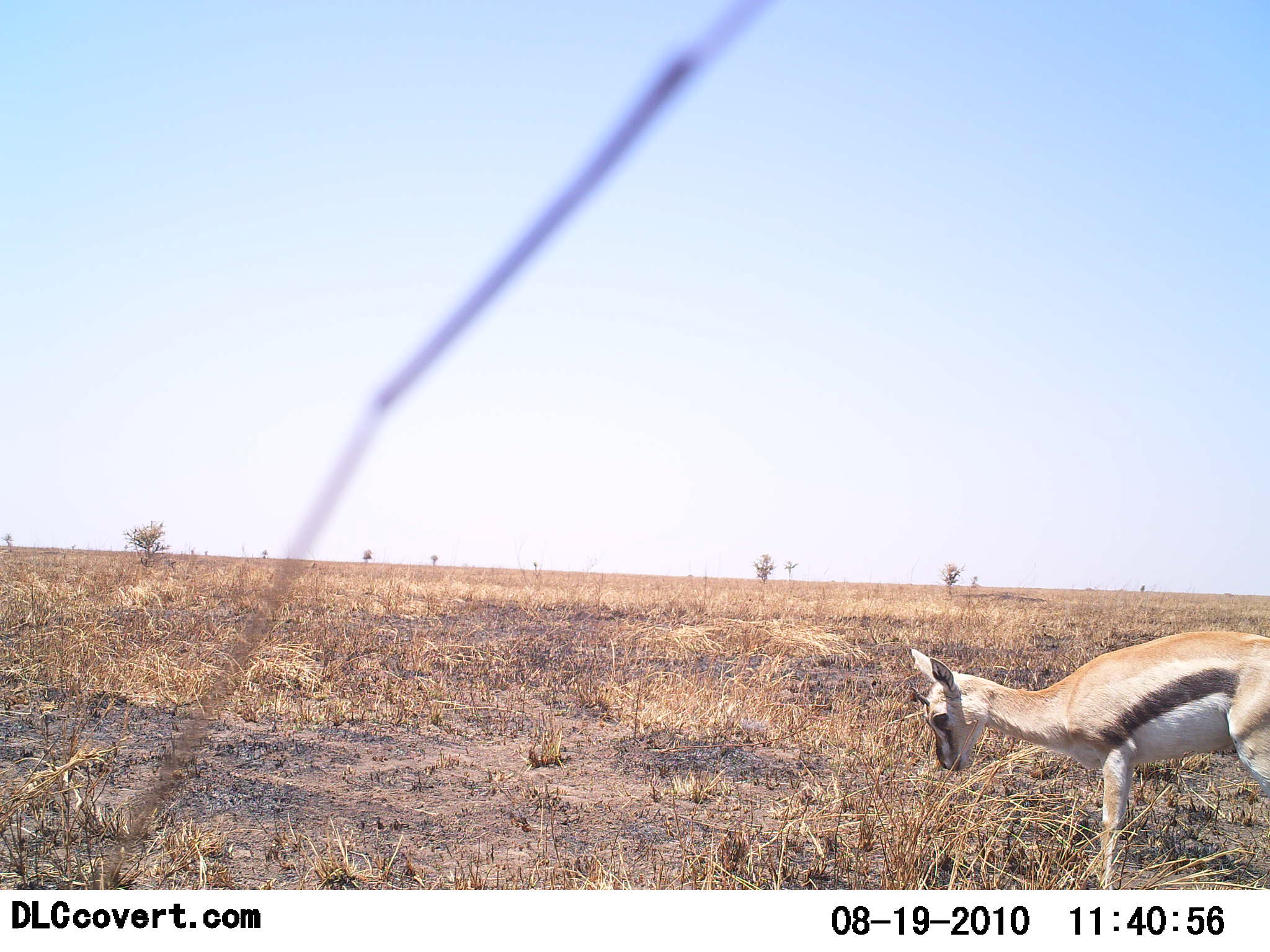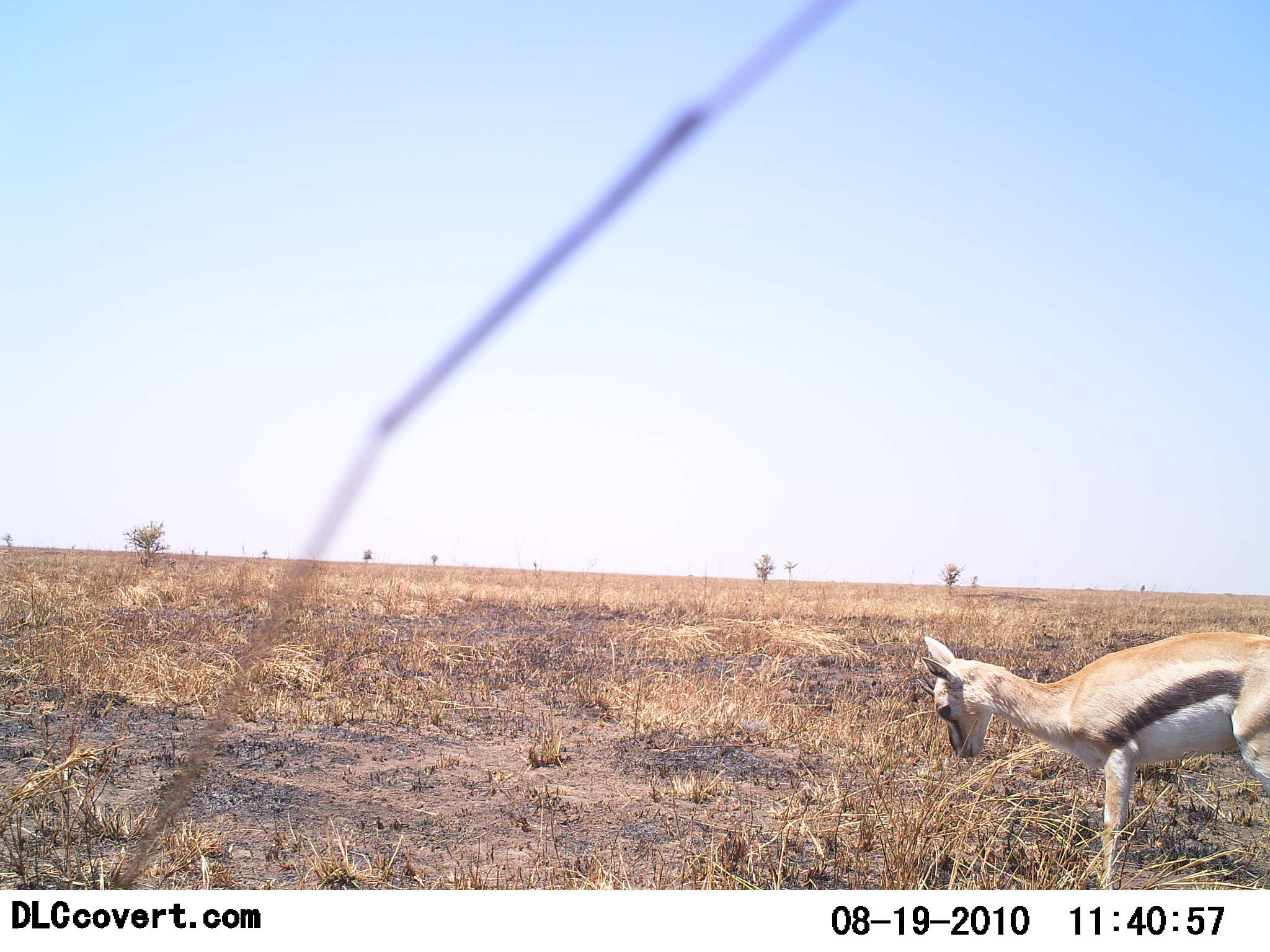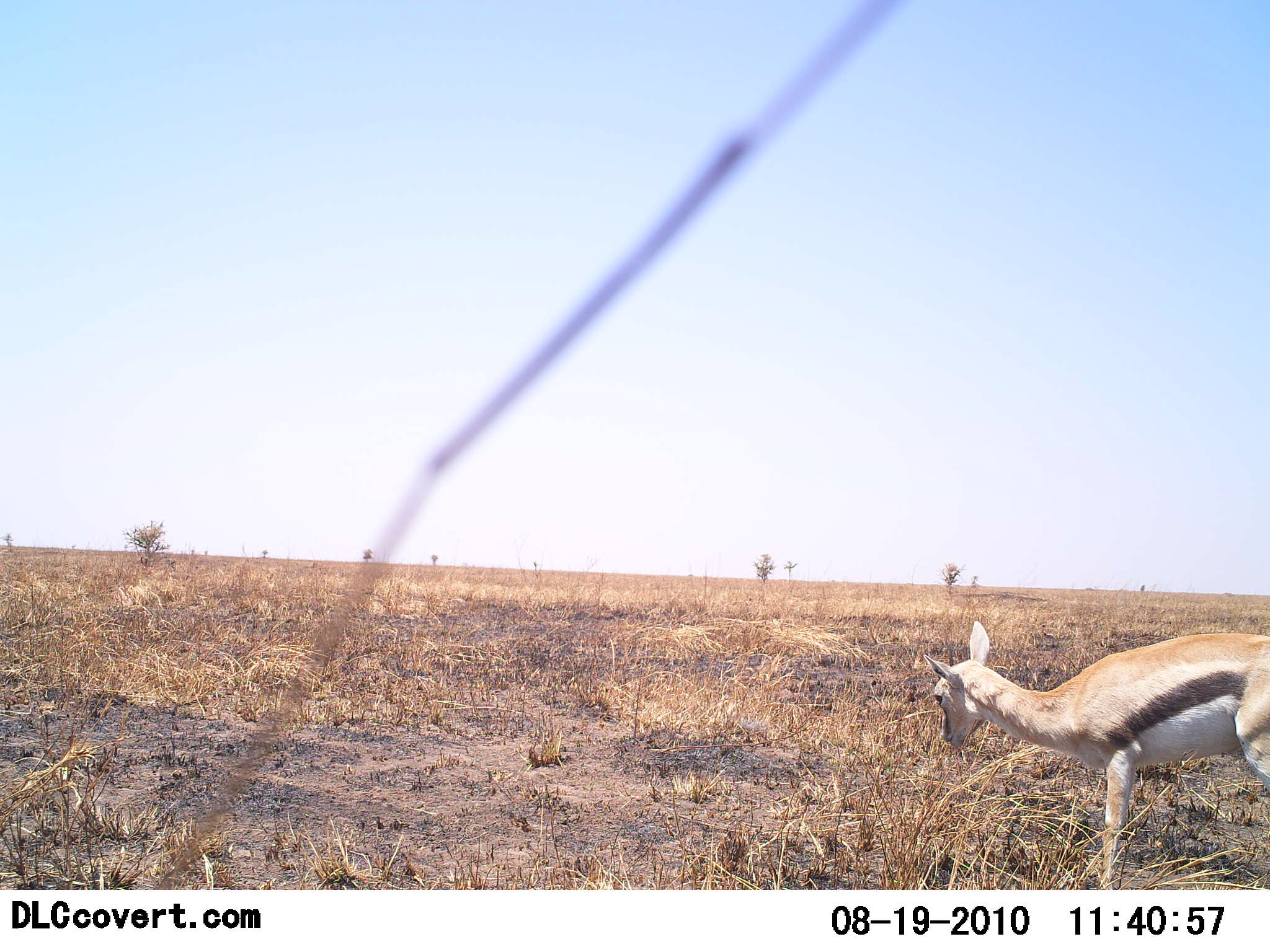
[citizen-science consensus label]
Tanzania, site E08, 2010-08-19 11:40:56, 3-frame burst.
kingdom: Animalia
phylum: Chordata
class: Mammalia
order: Artiodactyla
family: Bovidae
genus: Eudorcas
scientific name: Eudorcas thomsonii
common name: thomson's gazelle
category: gazellethomsons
Gazellethomsons (thomson's gazelle) (Eudorcas thomsonii), count 1. Behavior (volunteer vote fractions): standing 80%, resting 0%, moving 7%, interacting 0%. Young present (vote fraction): 13%. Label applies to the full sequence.